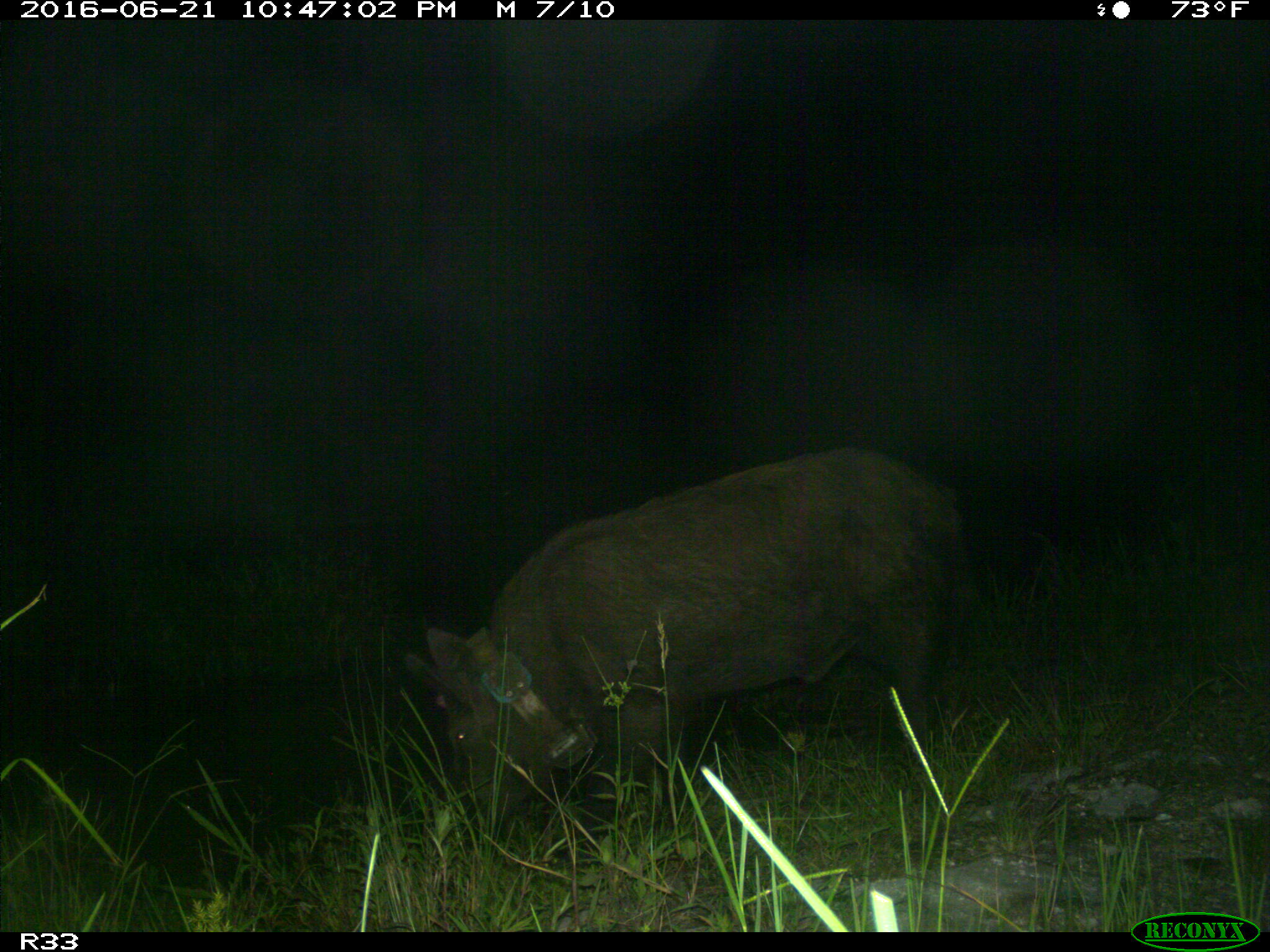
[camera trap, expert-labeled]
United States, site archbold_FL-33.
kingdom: Animalia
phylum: Chordata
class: Mammalia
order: Artiodactyla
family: Suidae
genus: Sus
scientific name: Sus scrofa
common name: wild boar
Sus scrofa (wild boar).